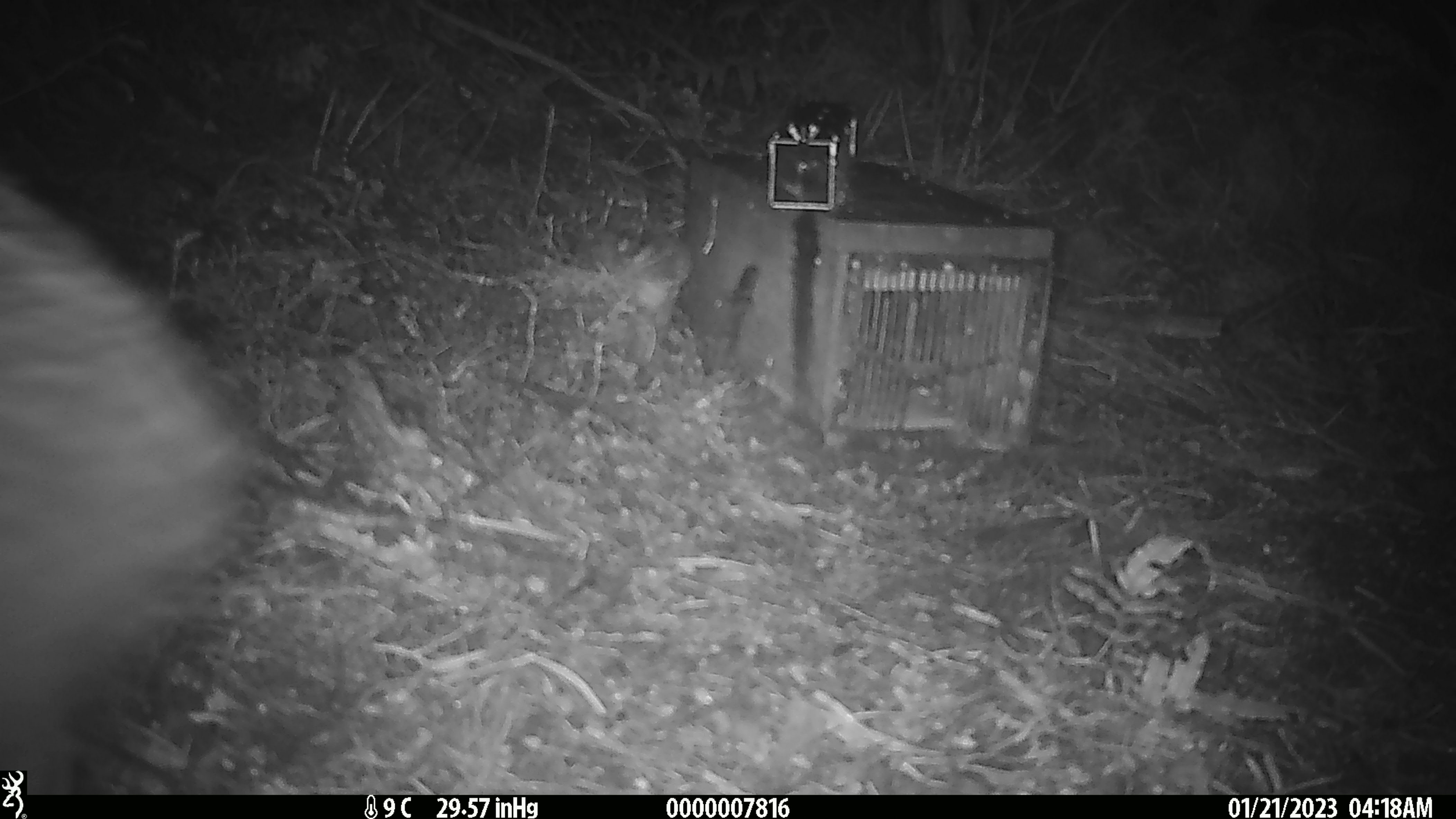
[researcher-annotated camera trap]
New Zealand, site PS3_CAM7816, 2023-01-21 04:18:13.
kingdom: Animalia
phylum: Chordata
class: Aves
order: Apterygiformes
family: Apterygidae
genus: Apteryx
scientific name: Apteryx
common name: kiwi